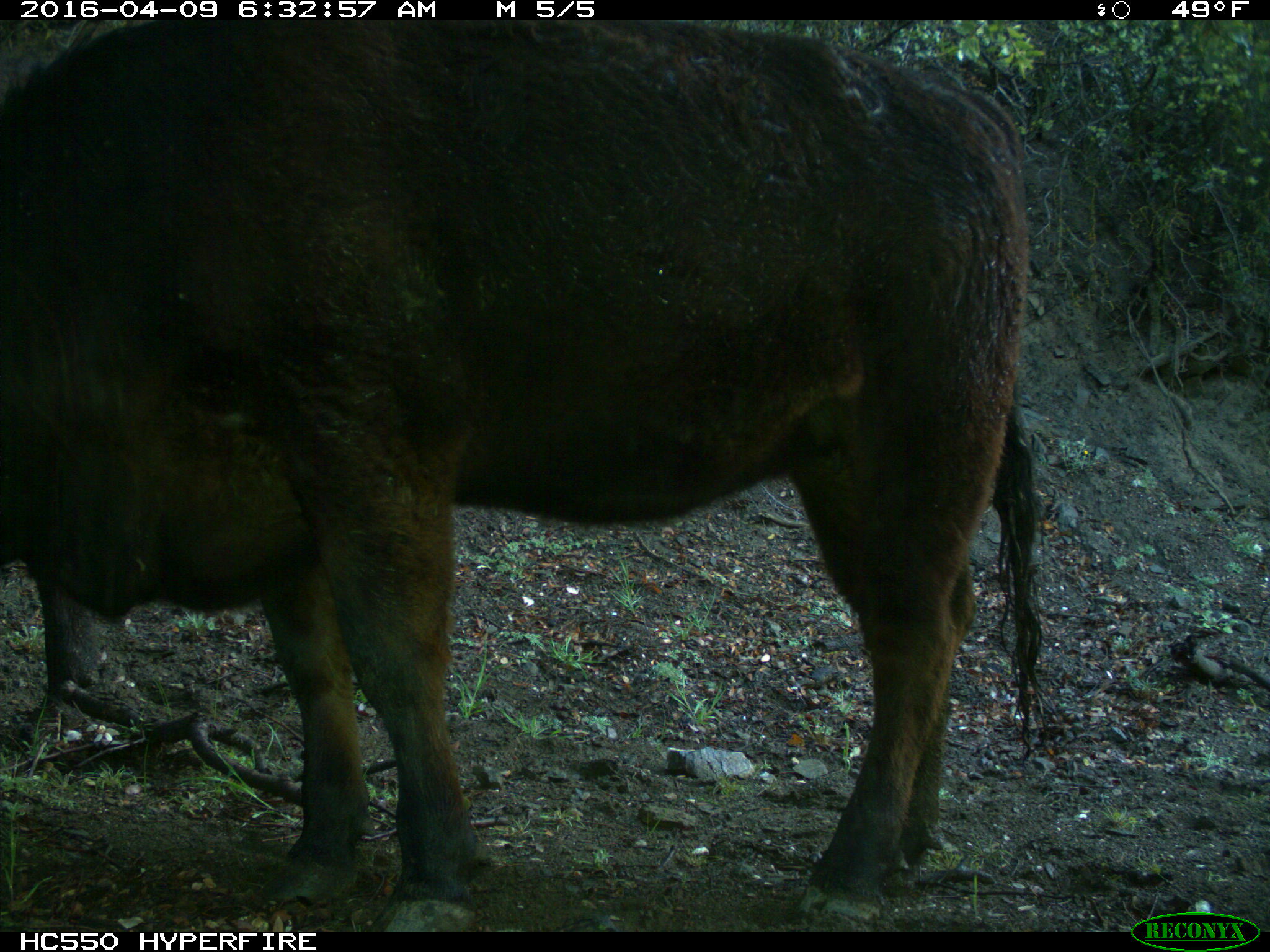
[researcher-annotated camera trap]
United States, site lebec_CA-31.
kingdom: Animalia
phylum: Chordata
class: Mammalia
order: Artiodactyla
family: Bovidae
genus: Bos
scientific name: Bos taurus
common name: domestic cow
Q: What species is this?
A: Bos taurus (domestic cow).